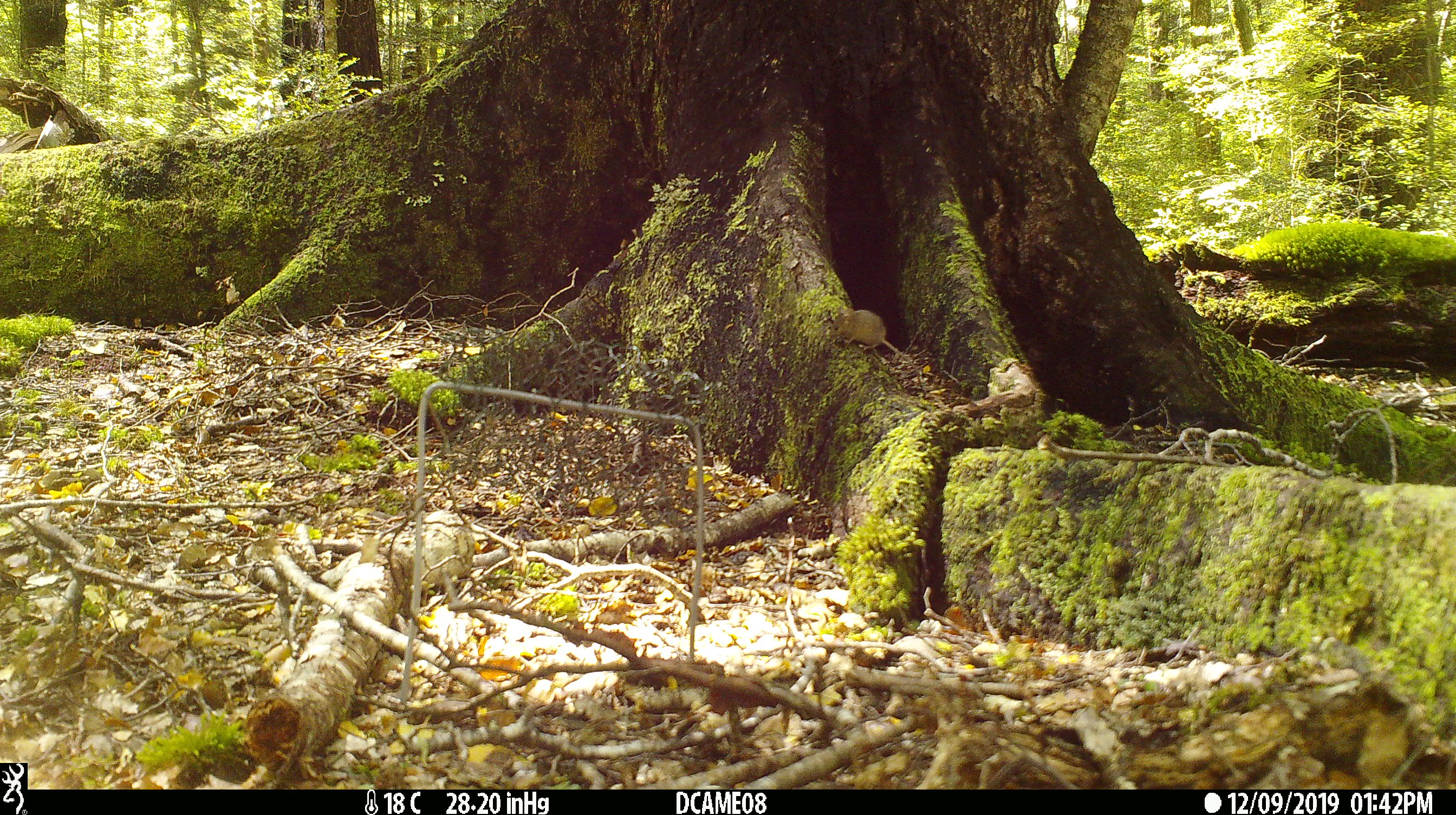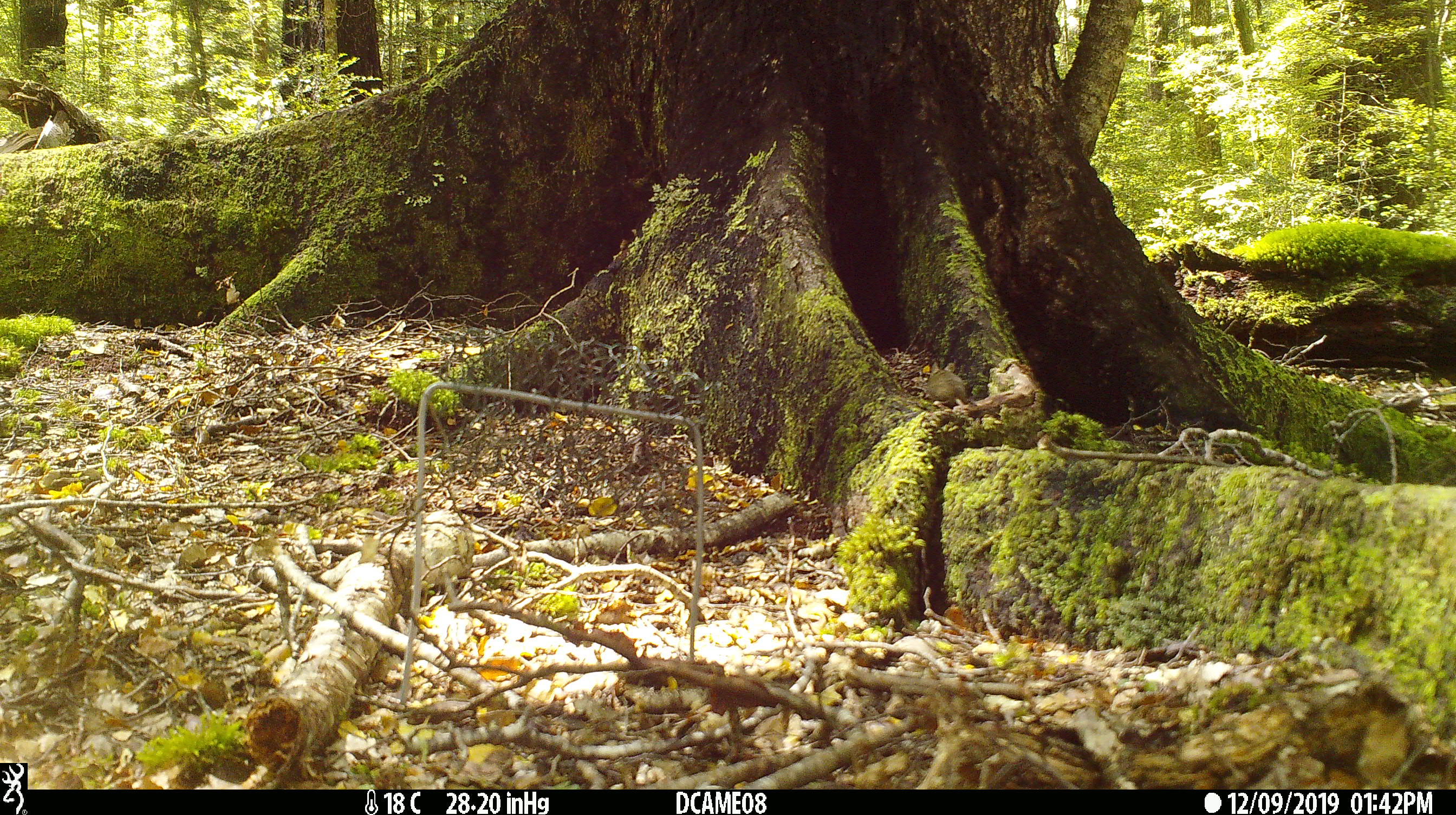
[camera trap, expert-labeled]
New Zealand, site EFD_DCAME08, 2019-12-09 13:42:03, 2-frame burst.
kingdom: Animalia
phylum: Chordata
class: Mammalia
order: Rodentia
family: Muridae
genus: Mus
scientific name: Mus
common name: mouse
Mouse (Mus).